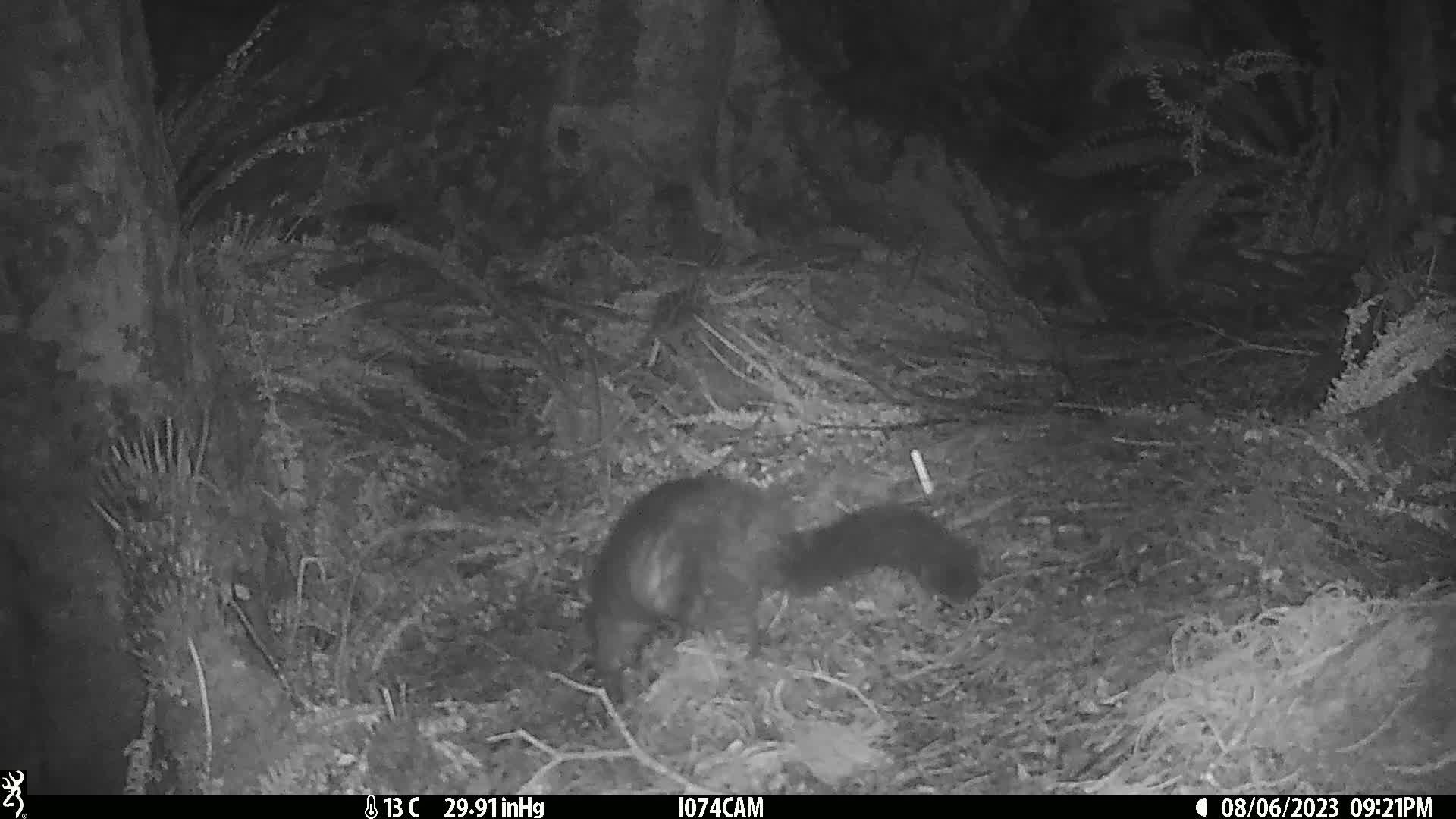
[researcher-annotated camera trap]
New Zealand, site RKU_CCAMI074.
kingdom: Animalia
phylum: Chordata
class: Mammalia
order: Diprotodontia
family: Phalangeridae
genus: Trichosurus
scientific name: Trichosurus vulpecula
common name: common brushtail possum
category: possum